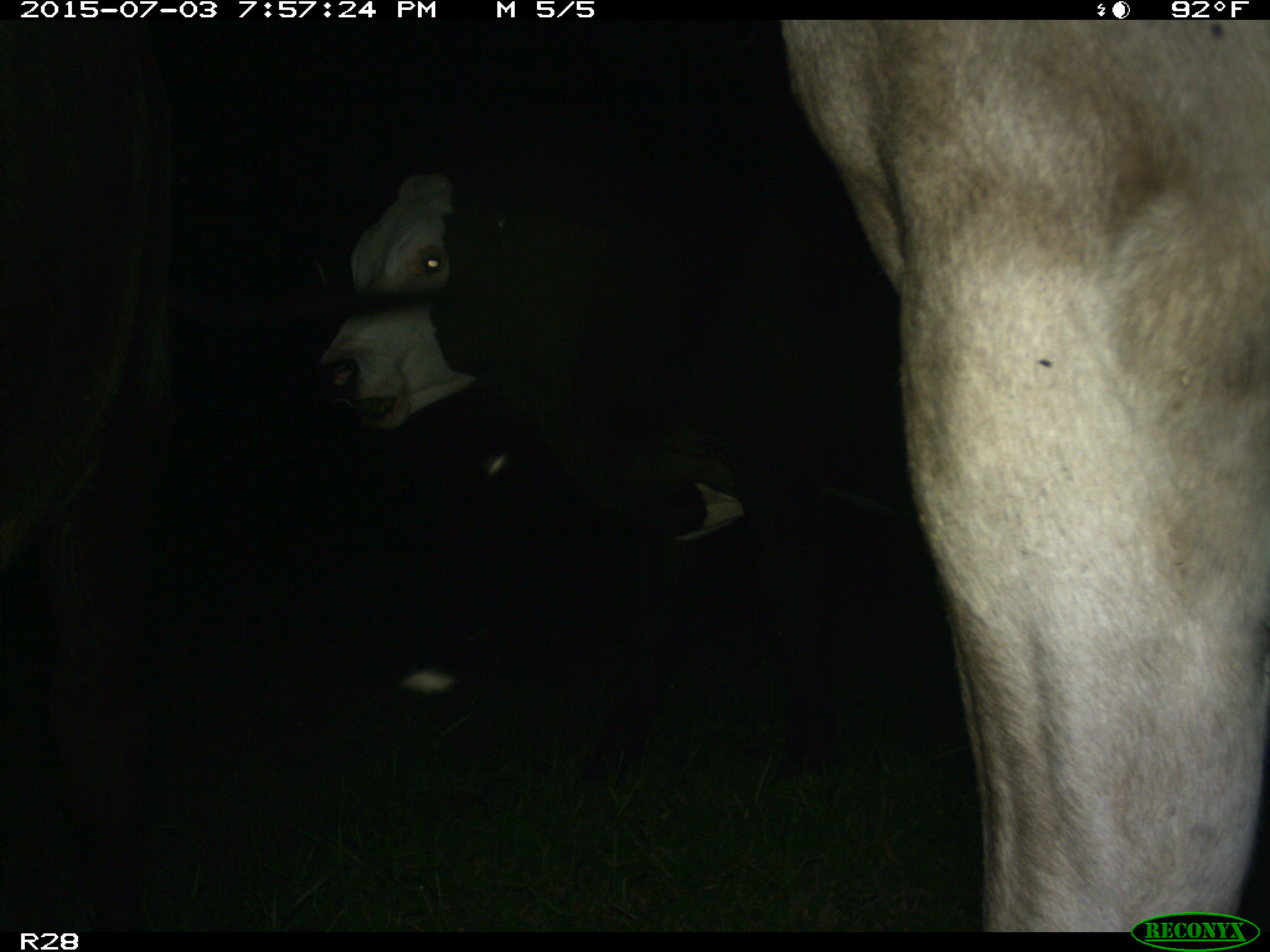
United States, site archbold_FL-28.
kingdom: Animalia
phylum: Chordata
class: Mammalia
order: Artiodactyla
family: Bovidae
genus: Bos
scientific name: Bos taurus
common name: domestic cow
Bos taurus (domestic cow).